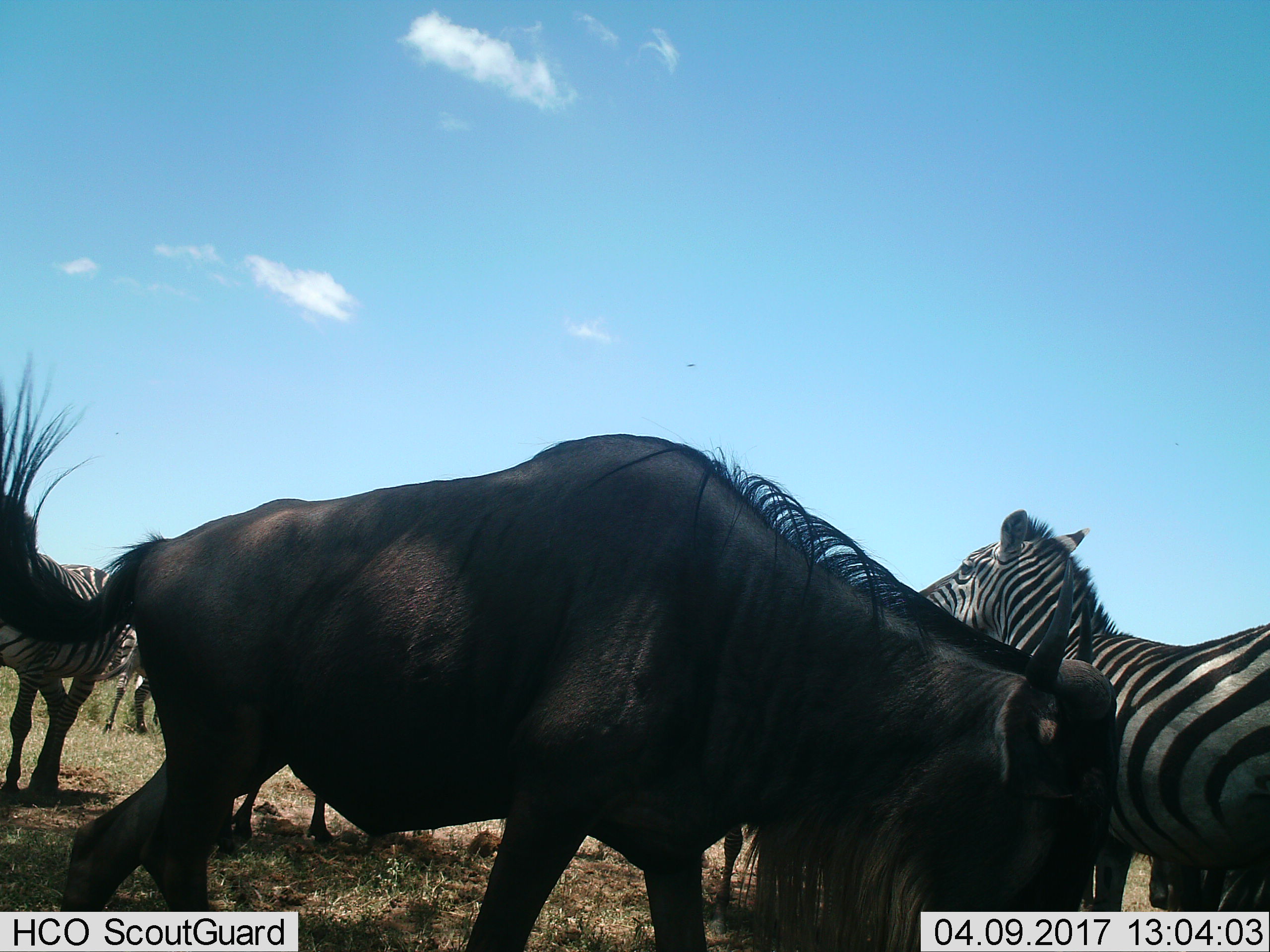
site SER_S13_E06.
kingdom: Animalia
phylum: Chordata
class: Mammalia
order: Artiodactyla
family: Bovidae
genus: Connochaetes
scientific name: Connochaetes taurinus taurinus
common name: blue wildebeest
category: wildebeestblue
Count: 2.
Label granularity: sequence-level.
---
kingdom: Animalia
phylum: Chordata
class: Mammalia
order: Perissodactyla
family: Equidae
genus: Equus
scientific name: Equus quagga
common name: plains zebra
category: zebraplains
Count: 3.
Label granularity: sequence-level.